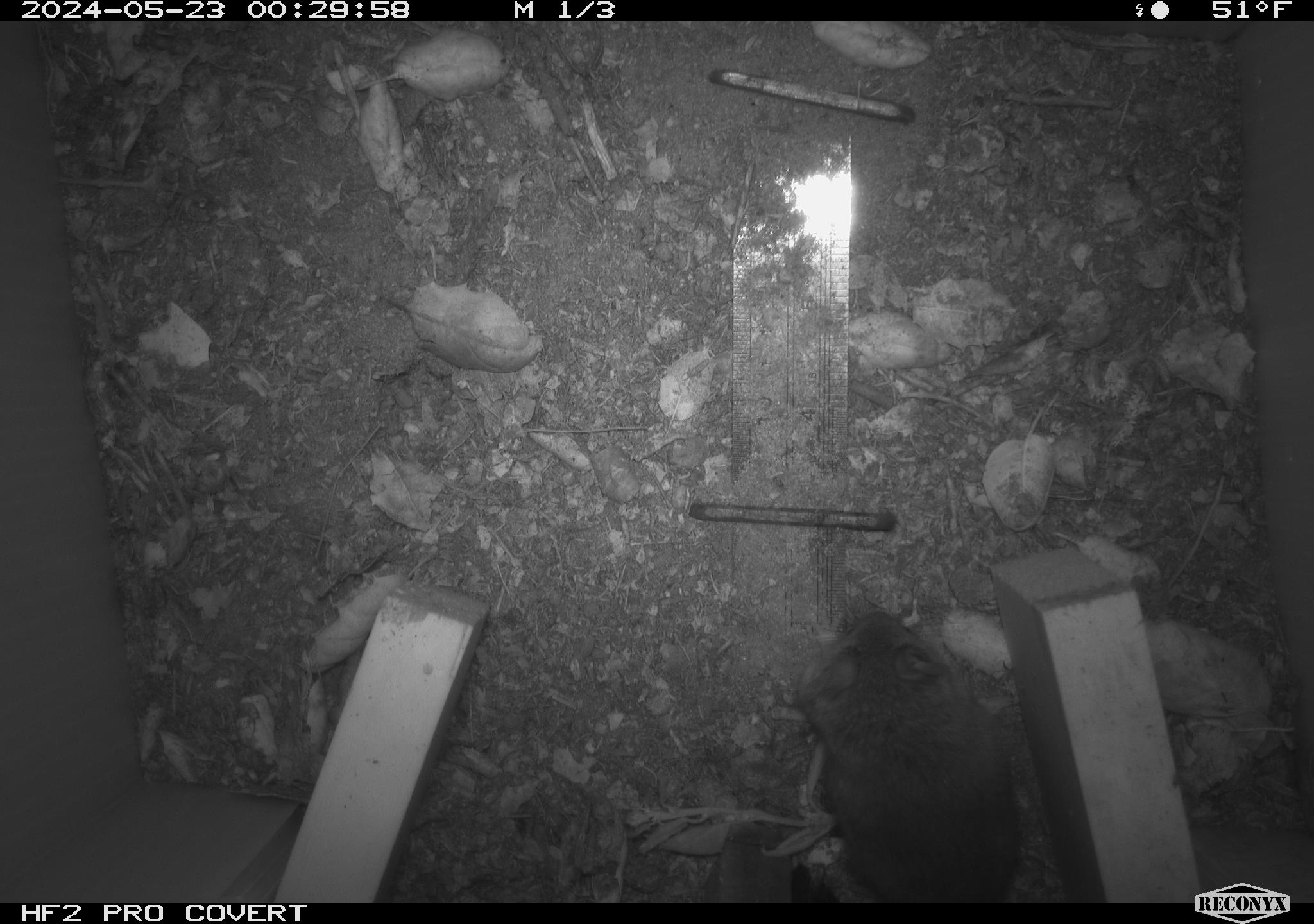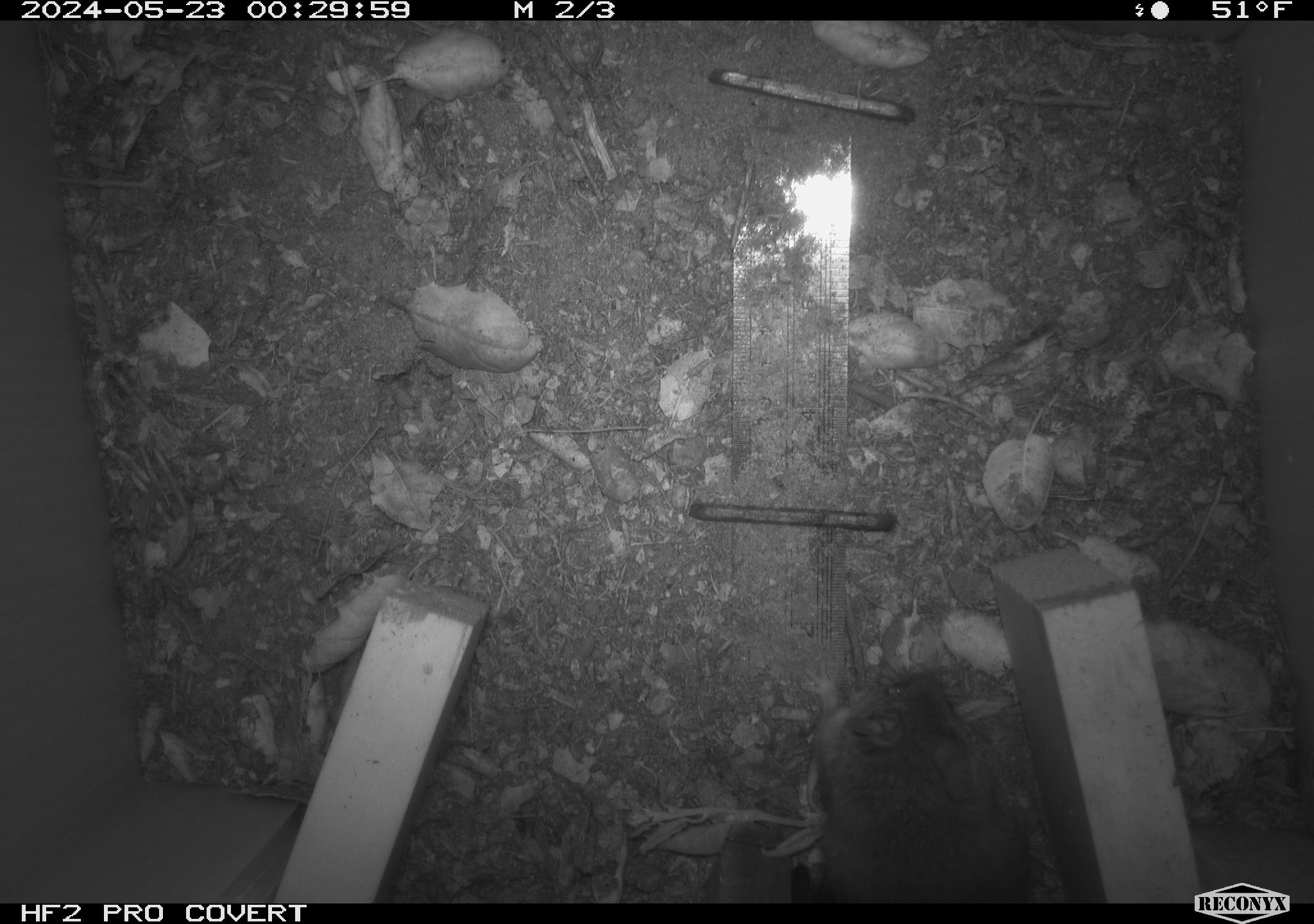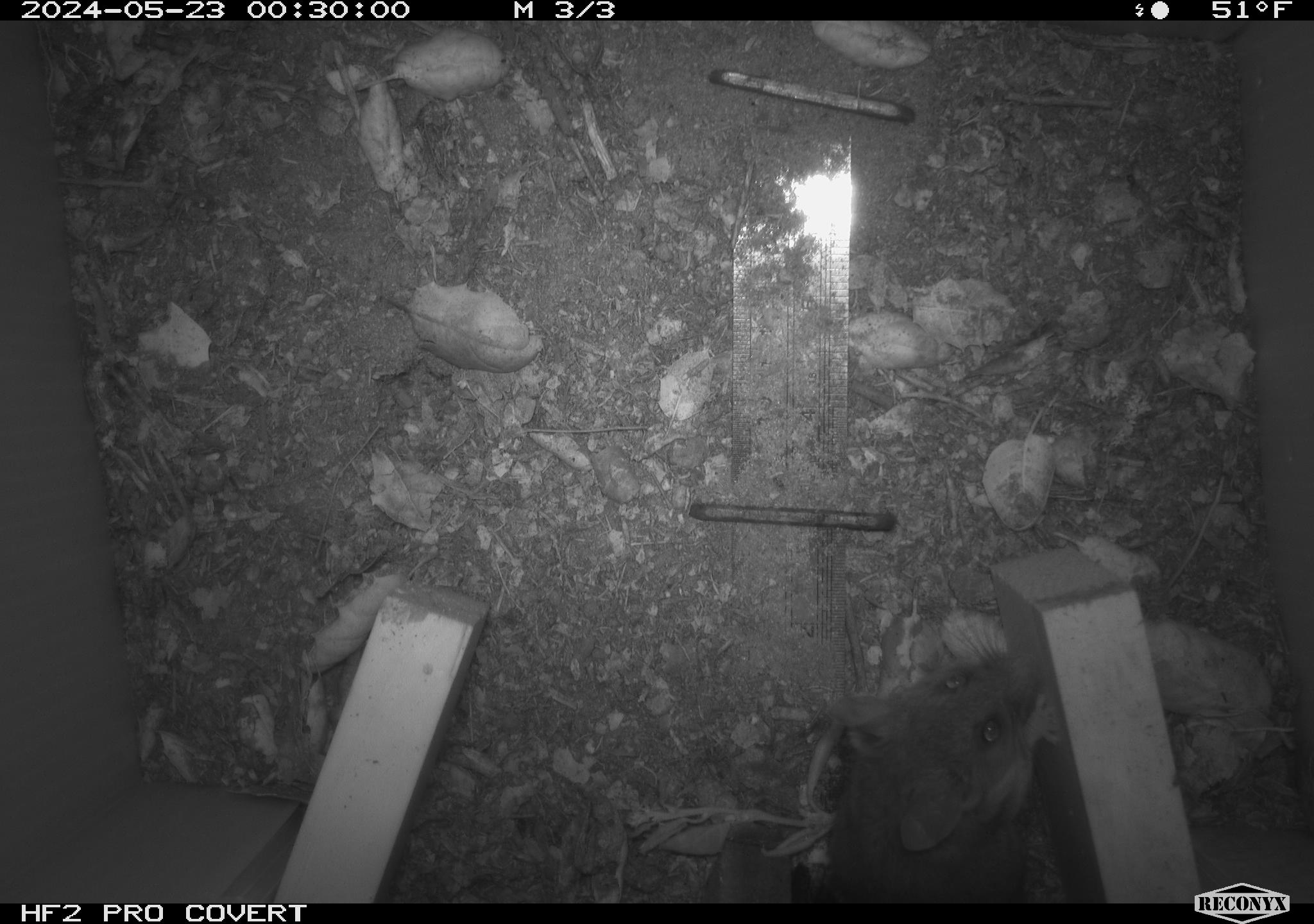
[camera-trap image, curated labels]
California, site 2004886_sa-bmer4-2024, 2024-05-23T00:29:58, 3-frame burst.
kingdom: Animalia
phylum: Chordata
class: Mammalia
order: Rodentia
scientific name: Rodentia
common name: mouse species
Mouse species (Rodentia).